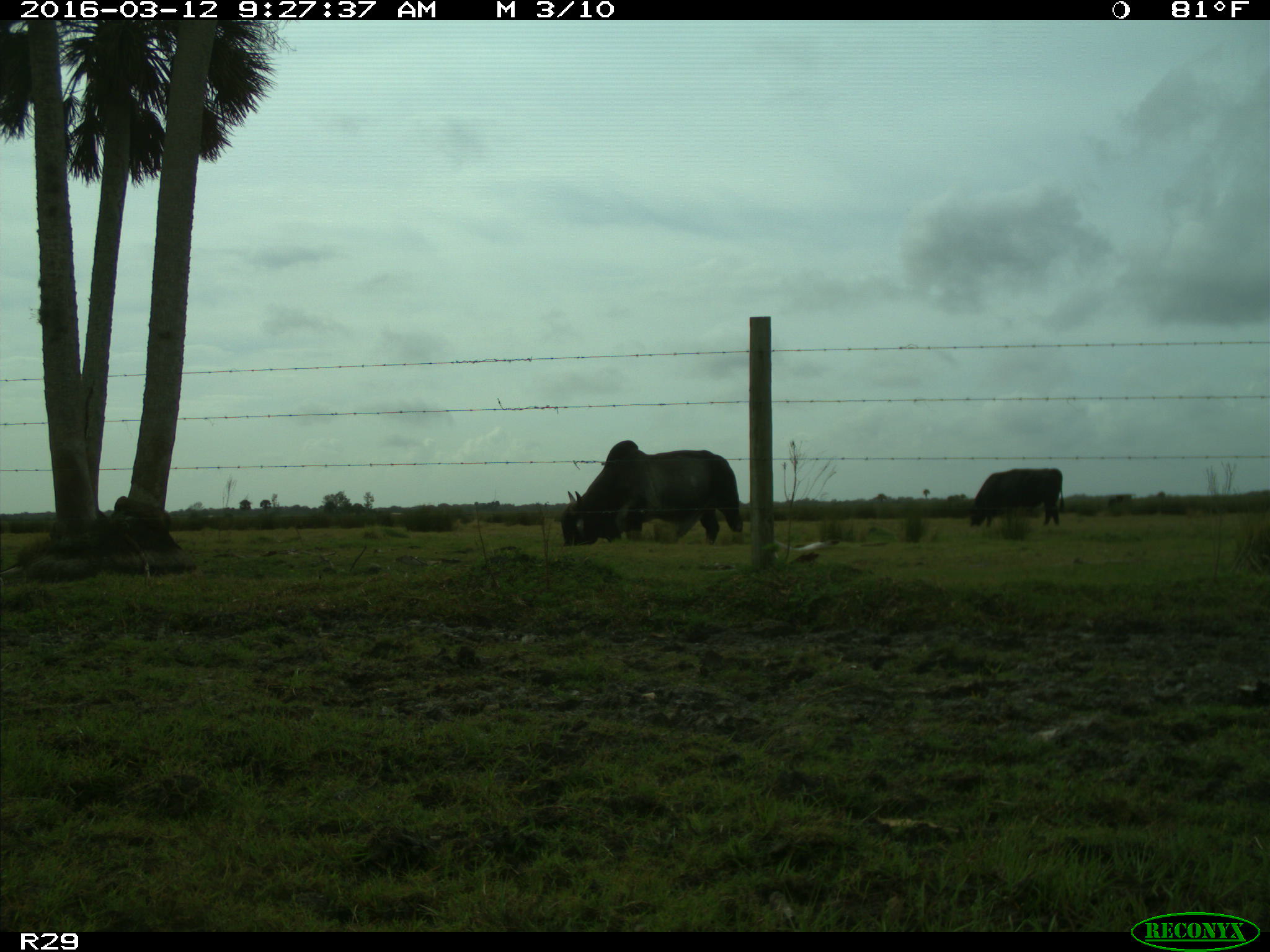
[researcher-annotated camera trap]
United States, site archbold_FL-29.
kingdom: Animalia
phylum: Chordata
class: Mammalia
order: Artiodactyla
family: Bovidae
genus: Bos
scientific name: Bos taurus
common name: domestic cow